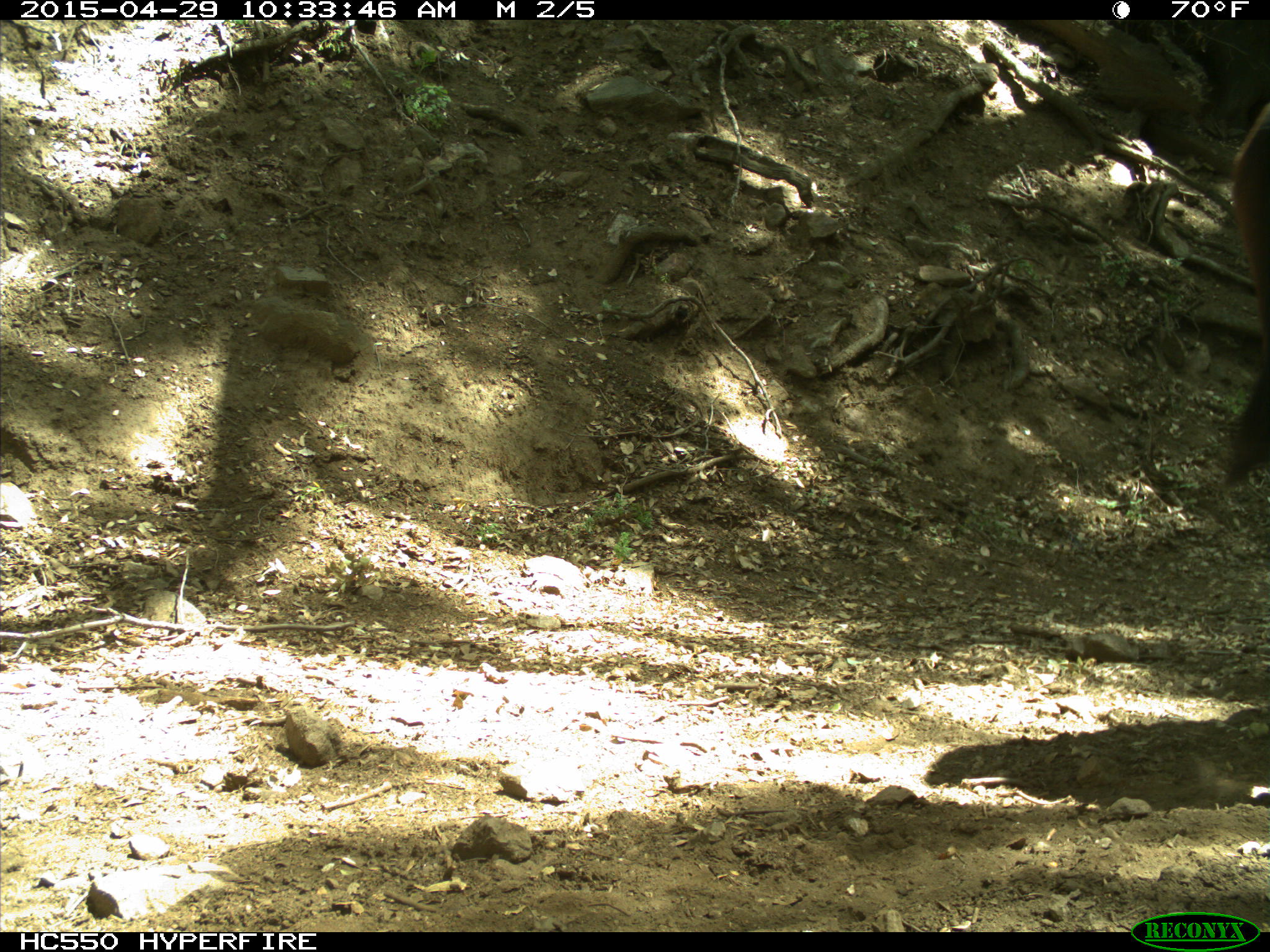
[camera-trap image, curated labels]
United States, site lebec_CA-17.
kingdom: Animalia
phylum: Chordata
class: Mammalia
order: Artiodactyla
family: Bovidae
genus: Bos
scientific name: Bos taurus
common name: domestic cow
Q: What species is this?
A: Bos taurus (domestic cow).